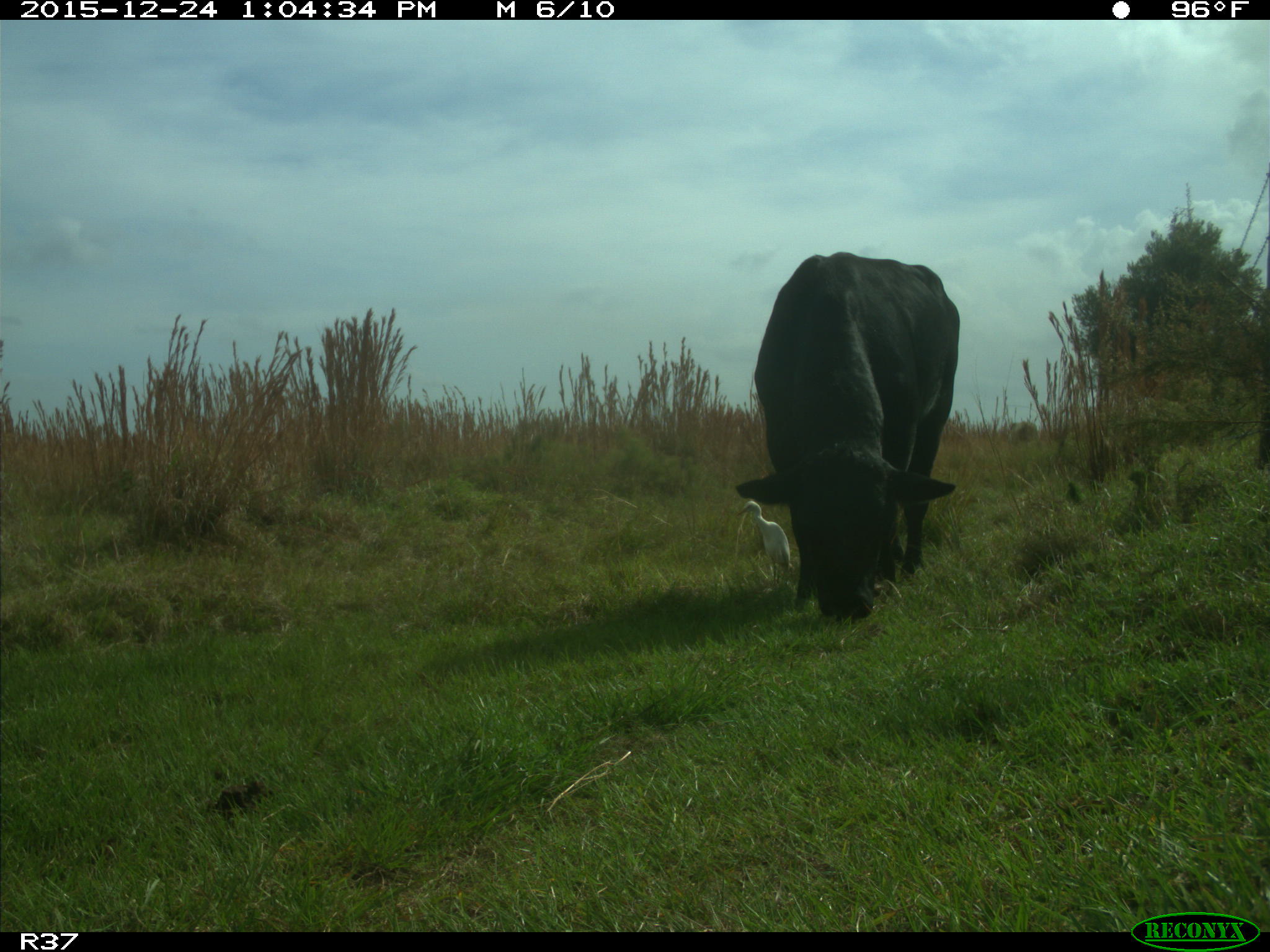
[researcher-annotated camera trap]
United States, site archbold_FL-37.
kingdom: Animalia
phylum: Chordata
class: Mammalia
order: Artiodactyla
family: Bovidae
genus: Bos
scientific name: Bos taurus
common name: domestic cow